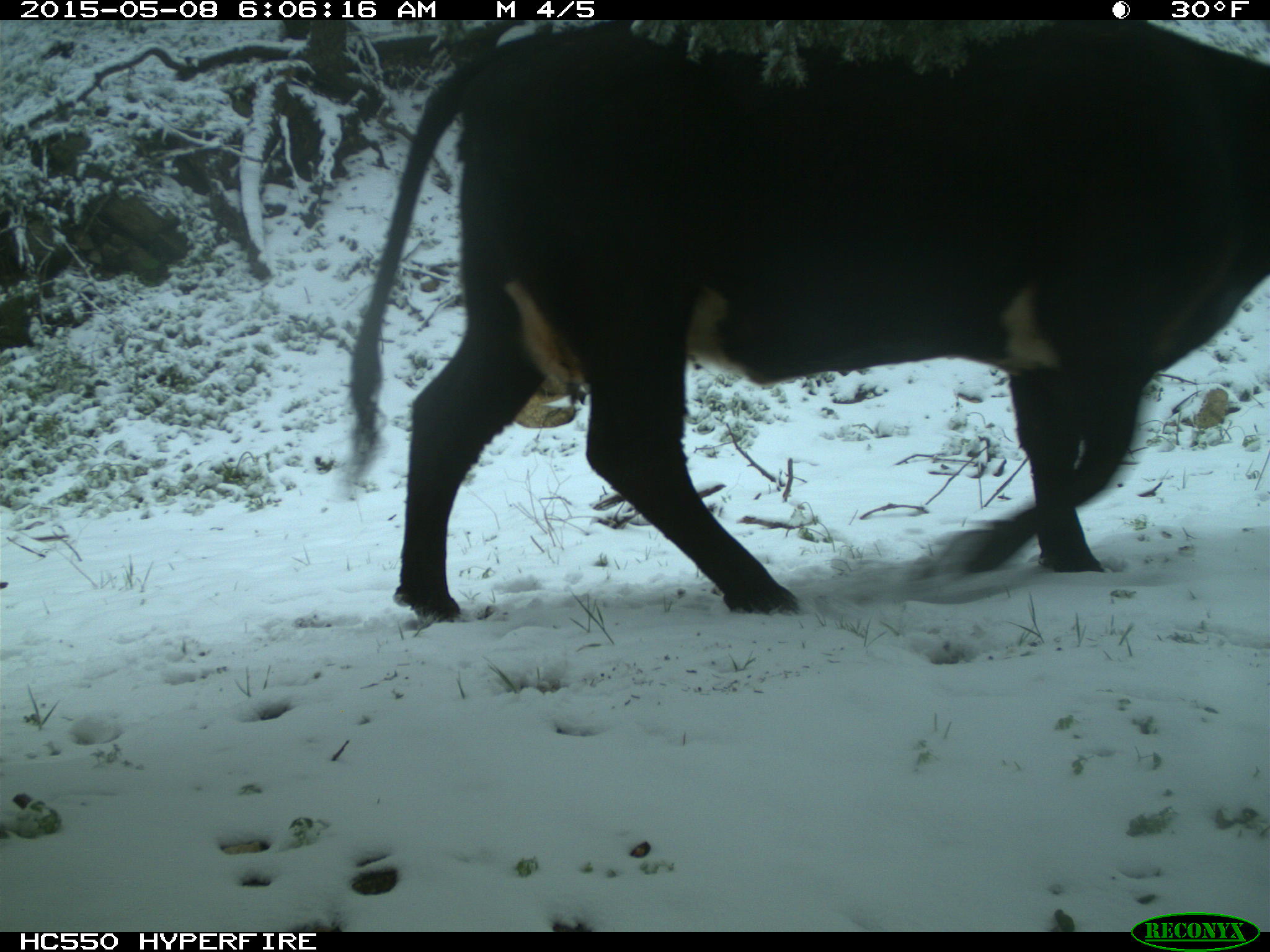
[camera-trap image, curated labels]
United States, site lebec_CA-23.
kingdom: Animalia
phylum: Chordata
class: Mammalia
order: Artiodactyla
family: Bovidae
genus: Bos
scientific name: Bos taurus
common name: domestic cow